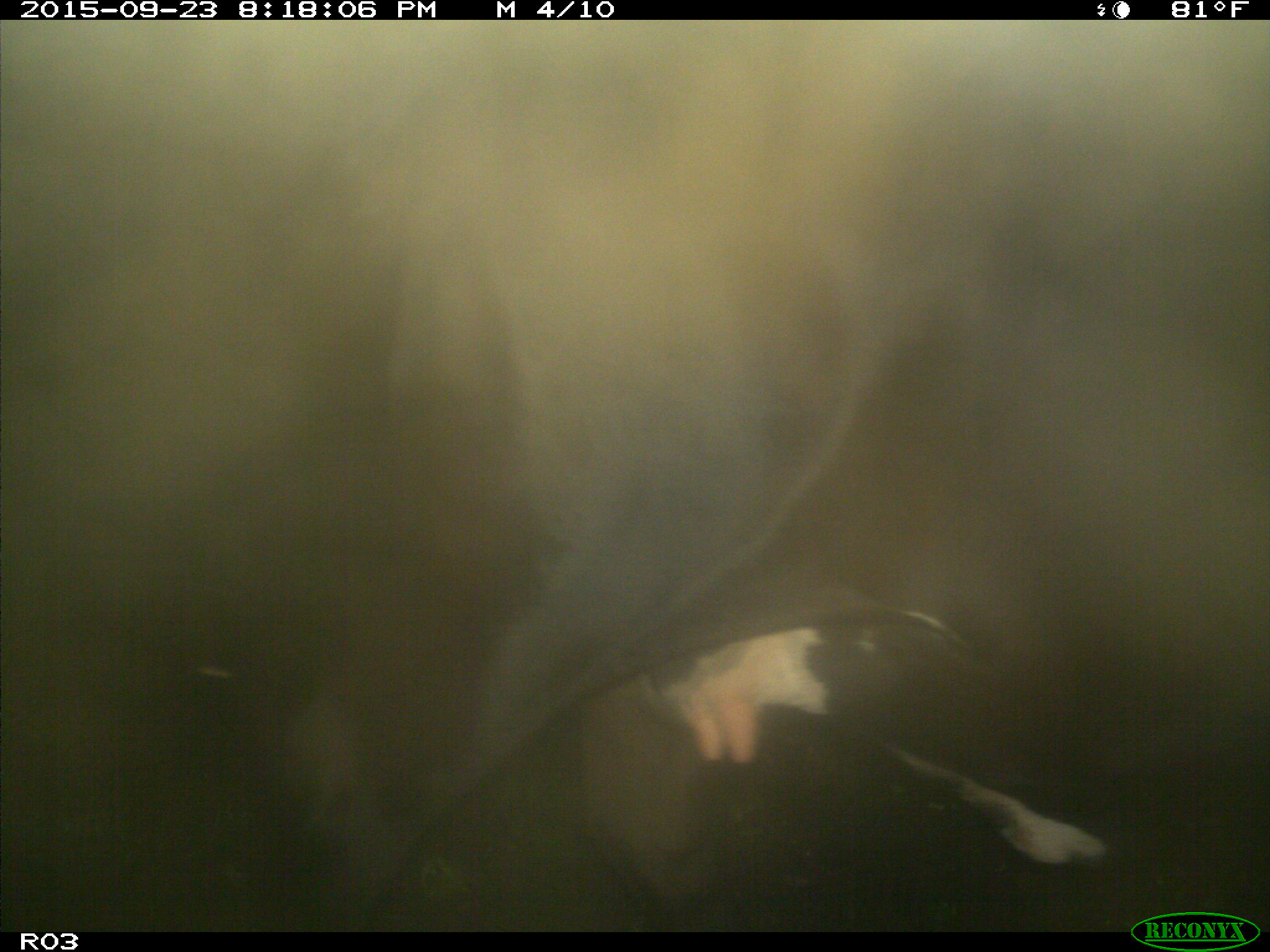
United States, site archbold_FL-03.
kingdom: Animalia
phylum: Chordata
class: Mammalia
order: Artiodactyla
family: Bovidae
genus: Bos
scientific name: Bos taurus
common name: domestic cow